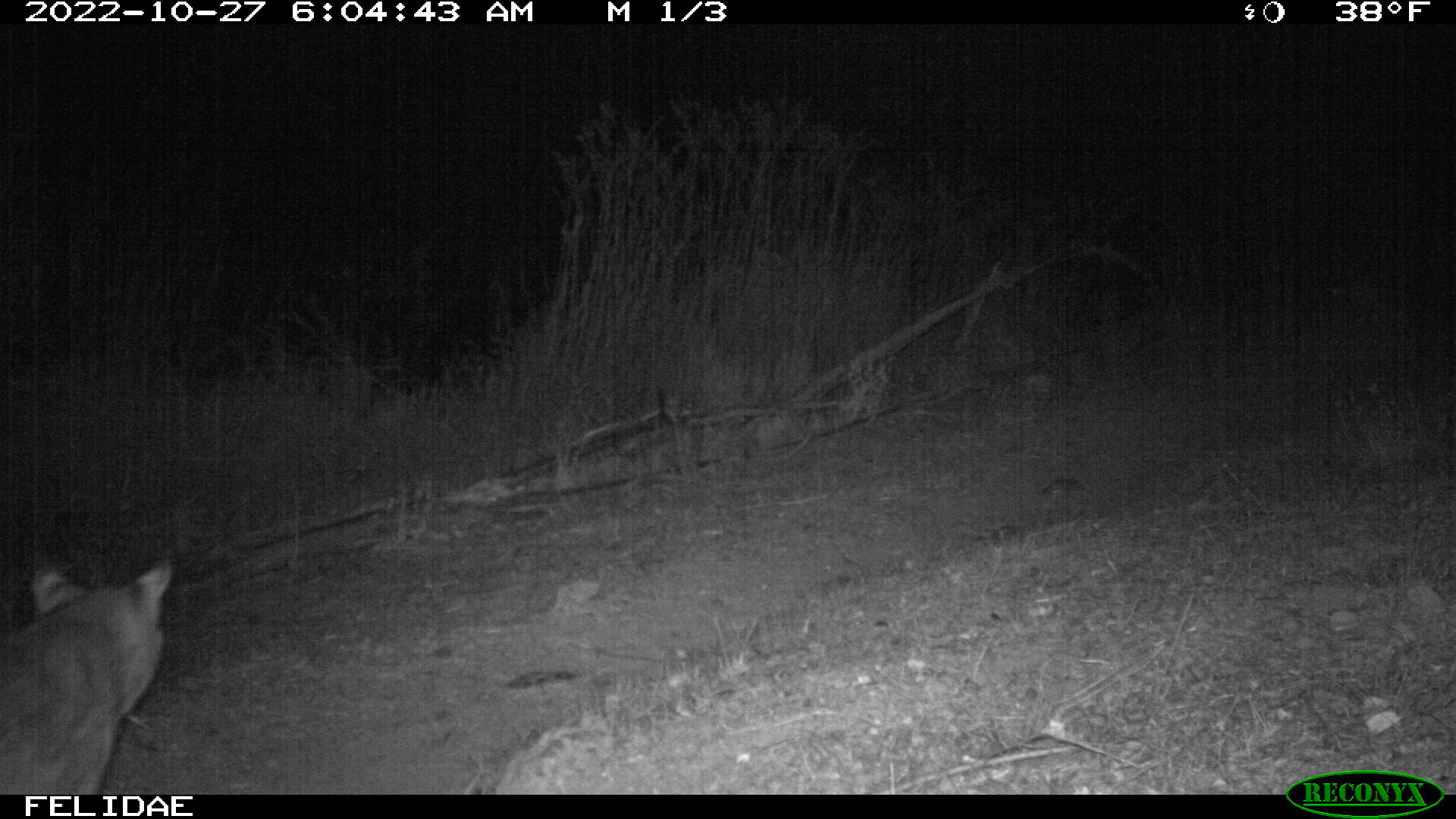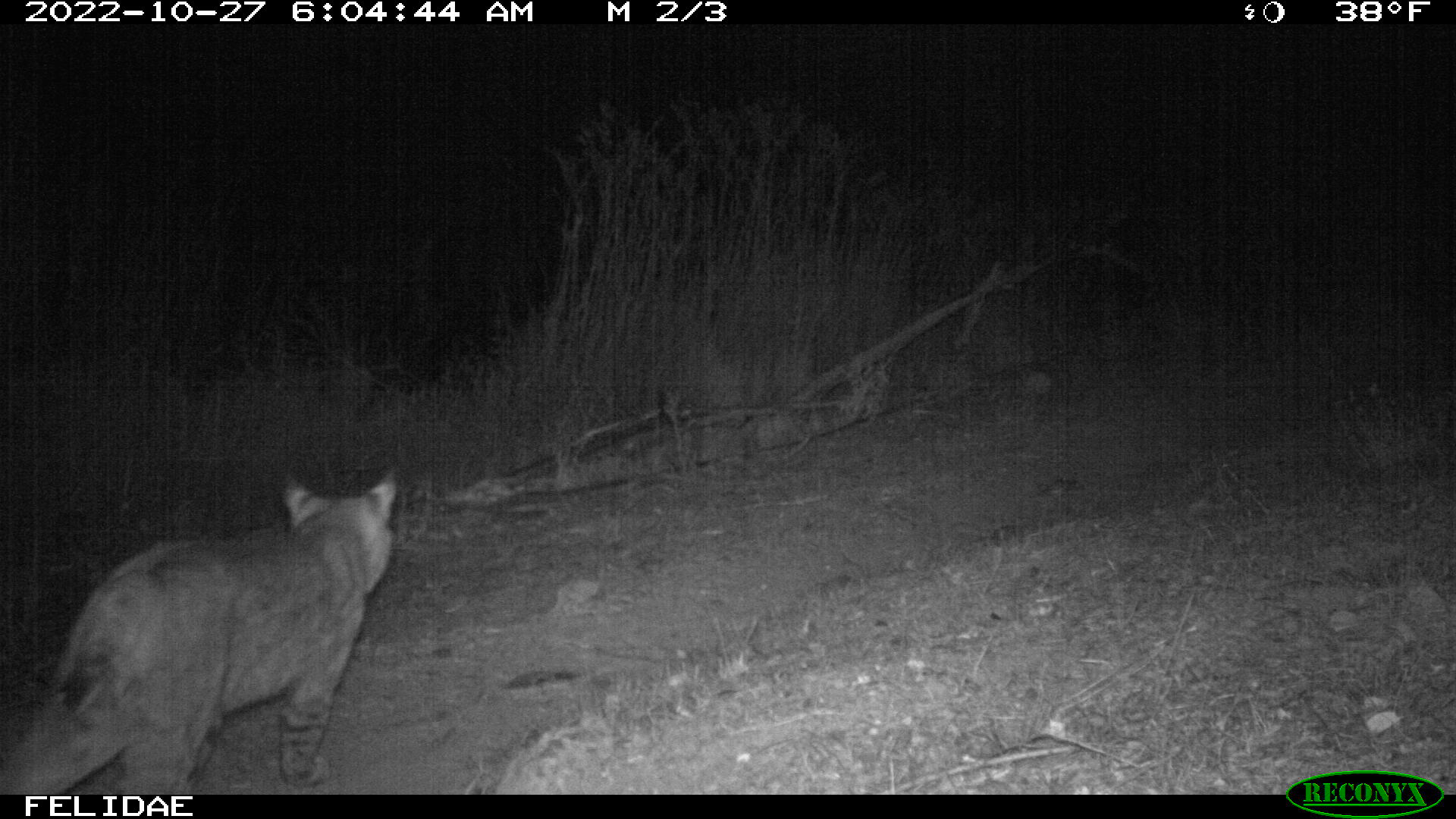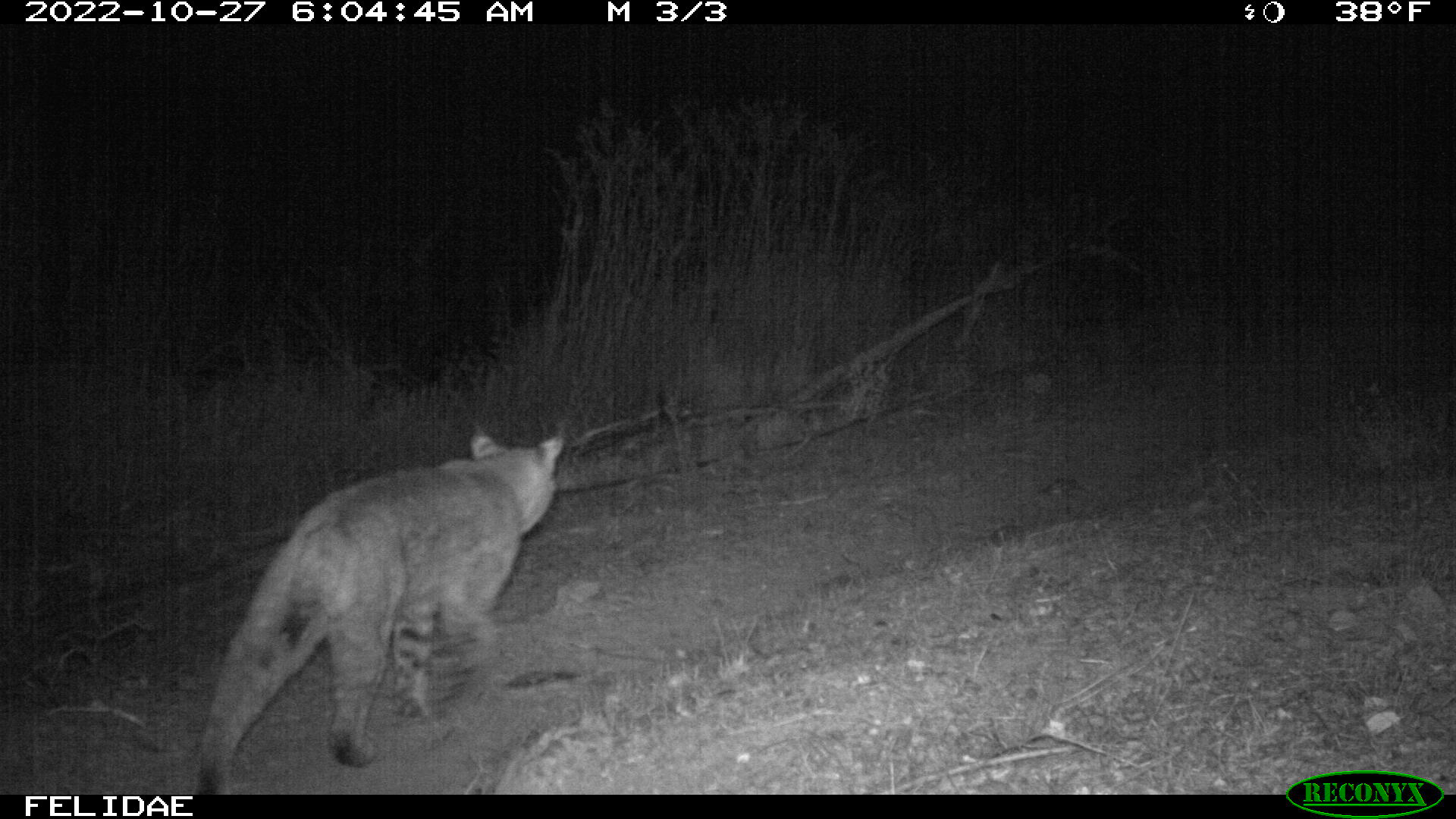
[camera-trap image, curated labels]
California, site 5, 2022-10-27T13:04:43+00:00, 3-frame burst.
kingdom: Animalia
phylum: Chordata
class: Mammalia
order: Carnivora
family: Felidae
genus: Lynx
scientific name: Lynx rufus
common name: bobcat